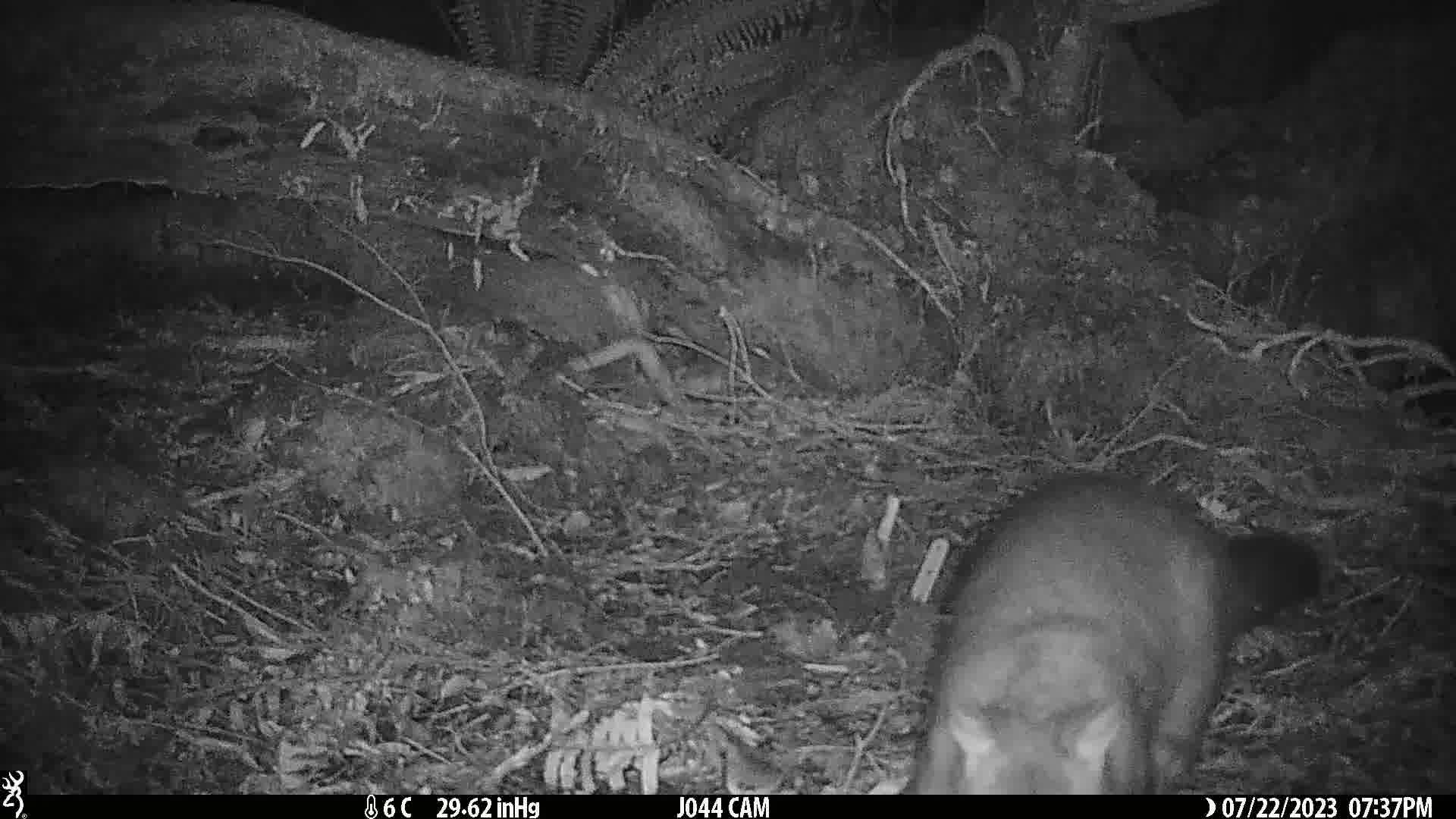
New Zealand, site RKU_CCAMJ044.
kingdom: Animalia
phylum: Chordata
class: Mammalia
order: Diprotodontia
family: Phalangeridae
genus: Trichosurus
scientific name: Trichosurus vulpecula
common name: common brushtail possum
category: possum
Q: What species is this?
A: Possum (common brushtail possum) (Trichosurus vulpecula).